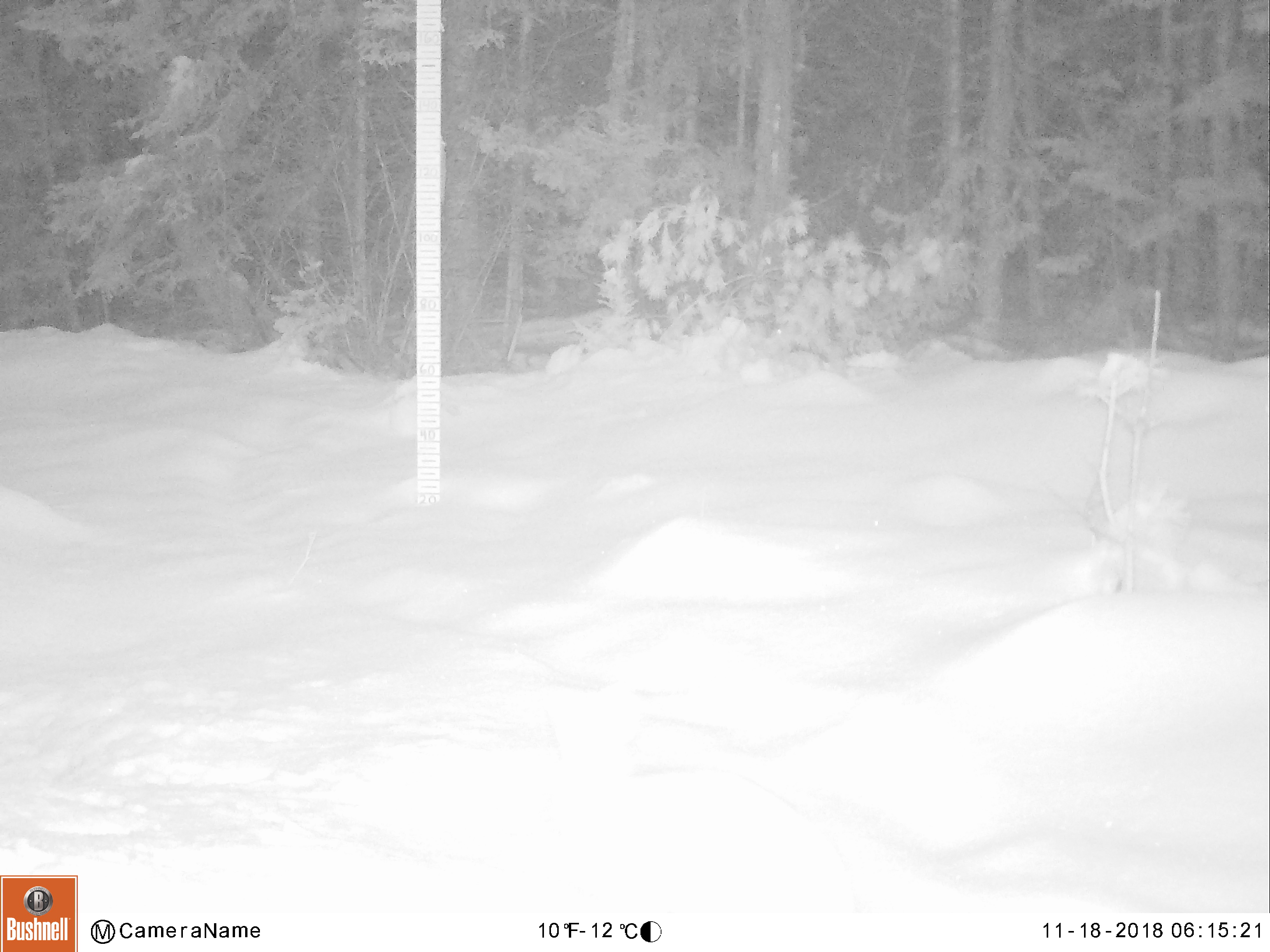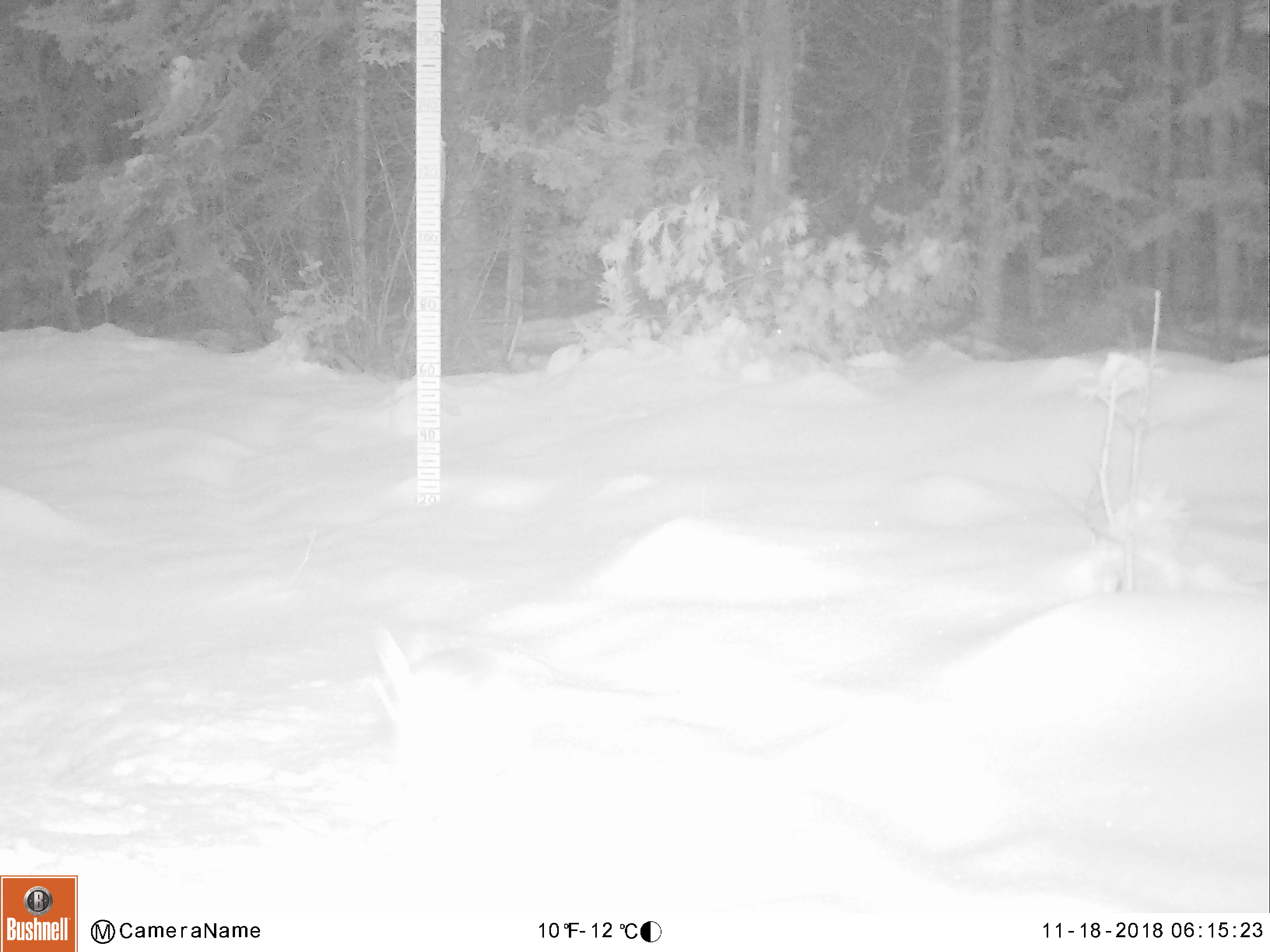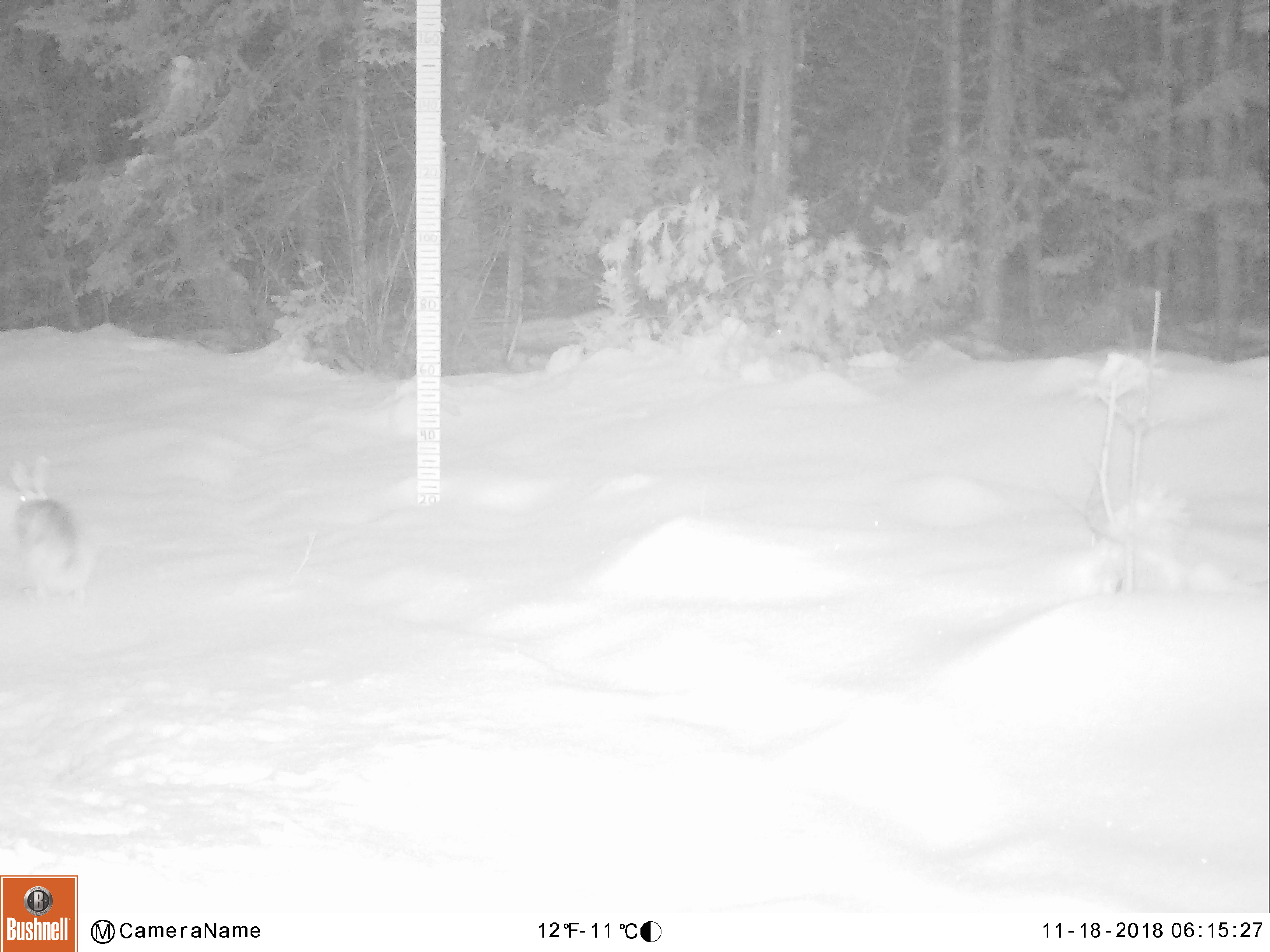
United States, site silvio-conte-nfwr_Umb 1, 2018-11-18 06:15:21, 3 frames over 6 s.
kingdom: Animalia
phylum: Chordata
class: Mammalia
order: Lagomorpha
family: Leporidae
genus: Lepus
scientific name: Lepus americanus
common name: snowshoe hare